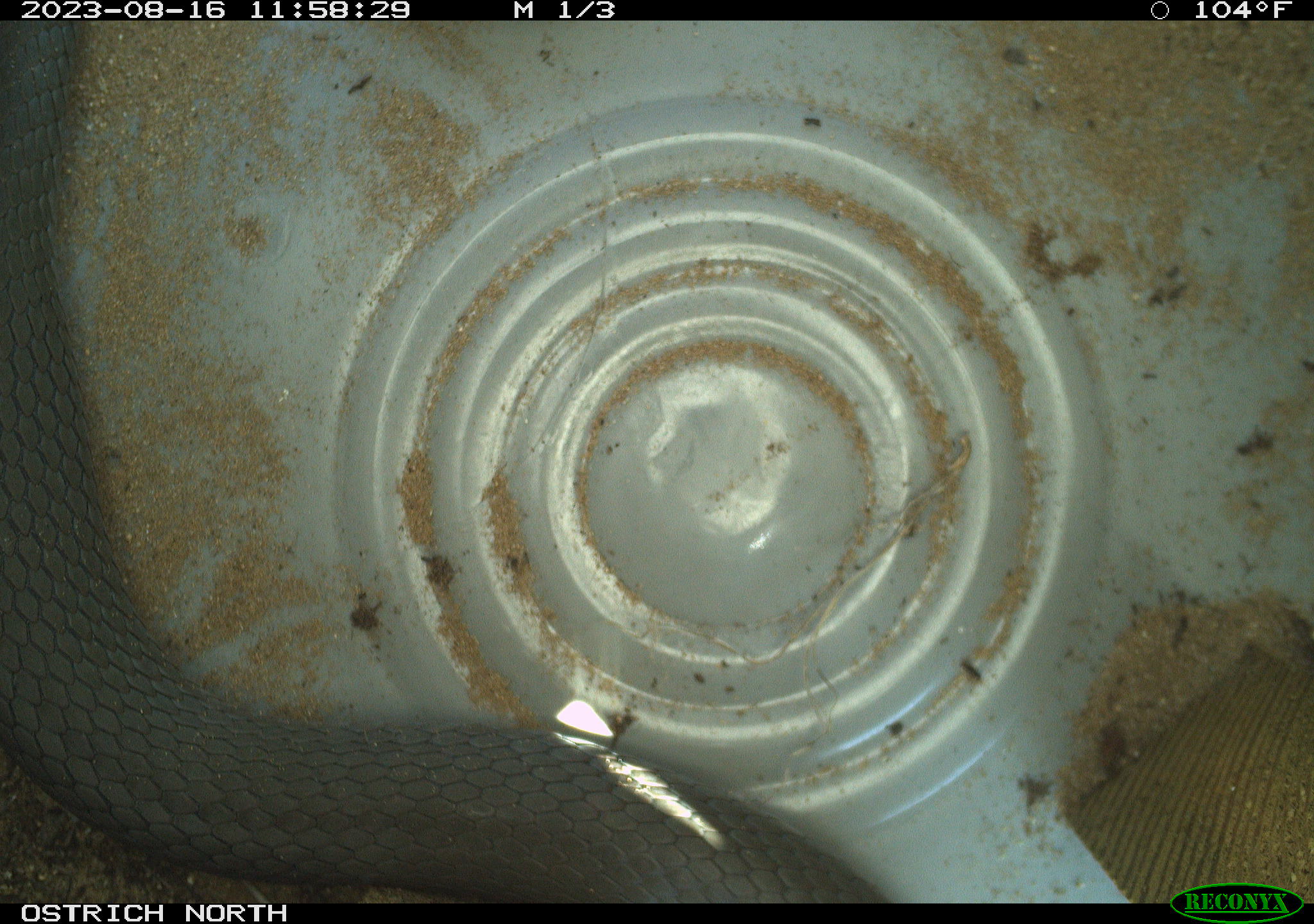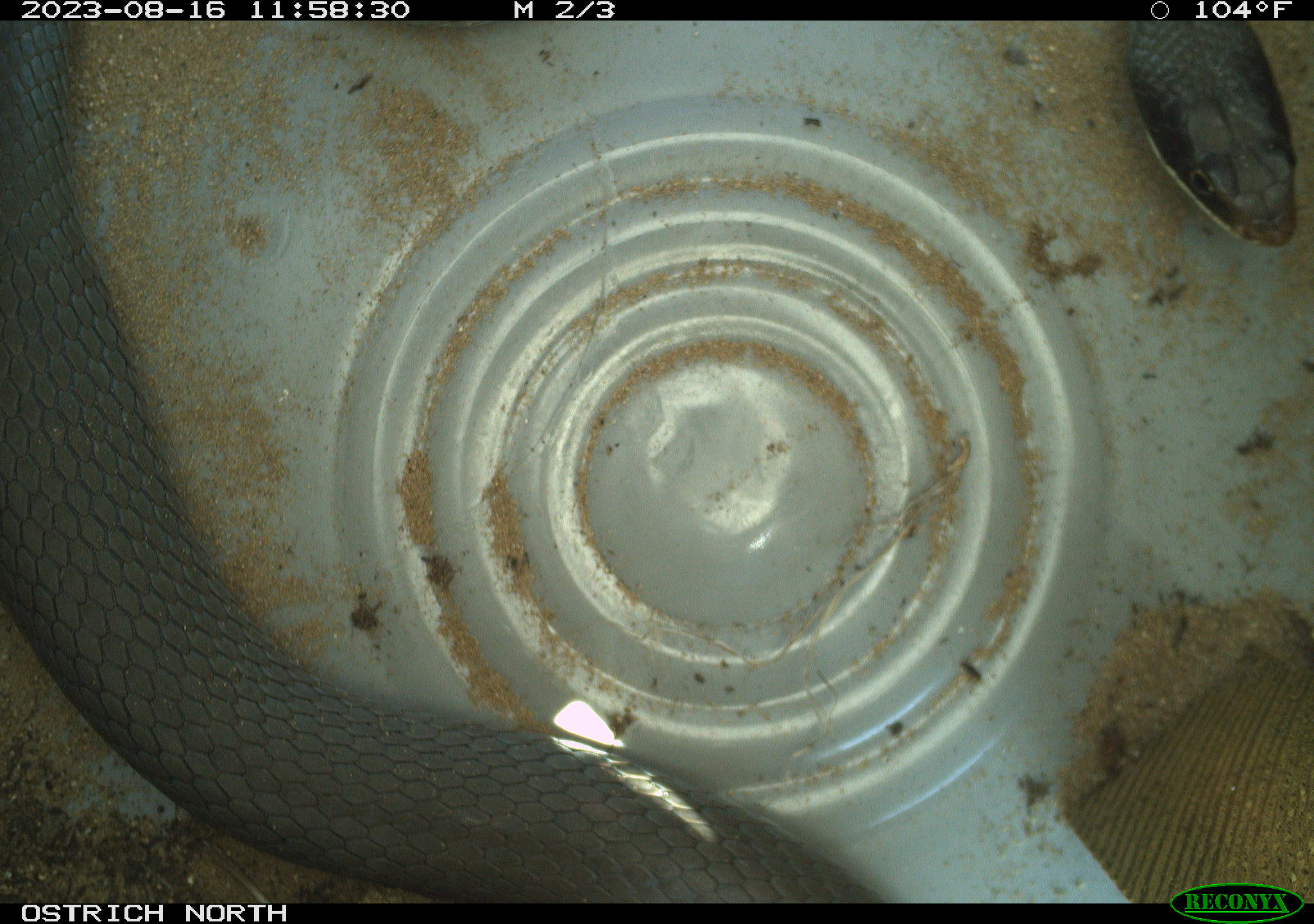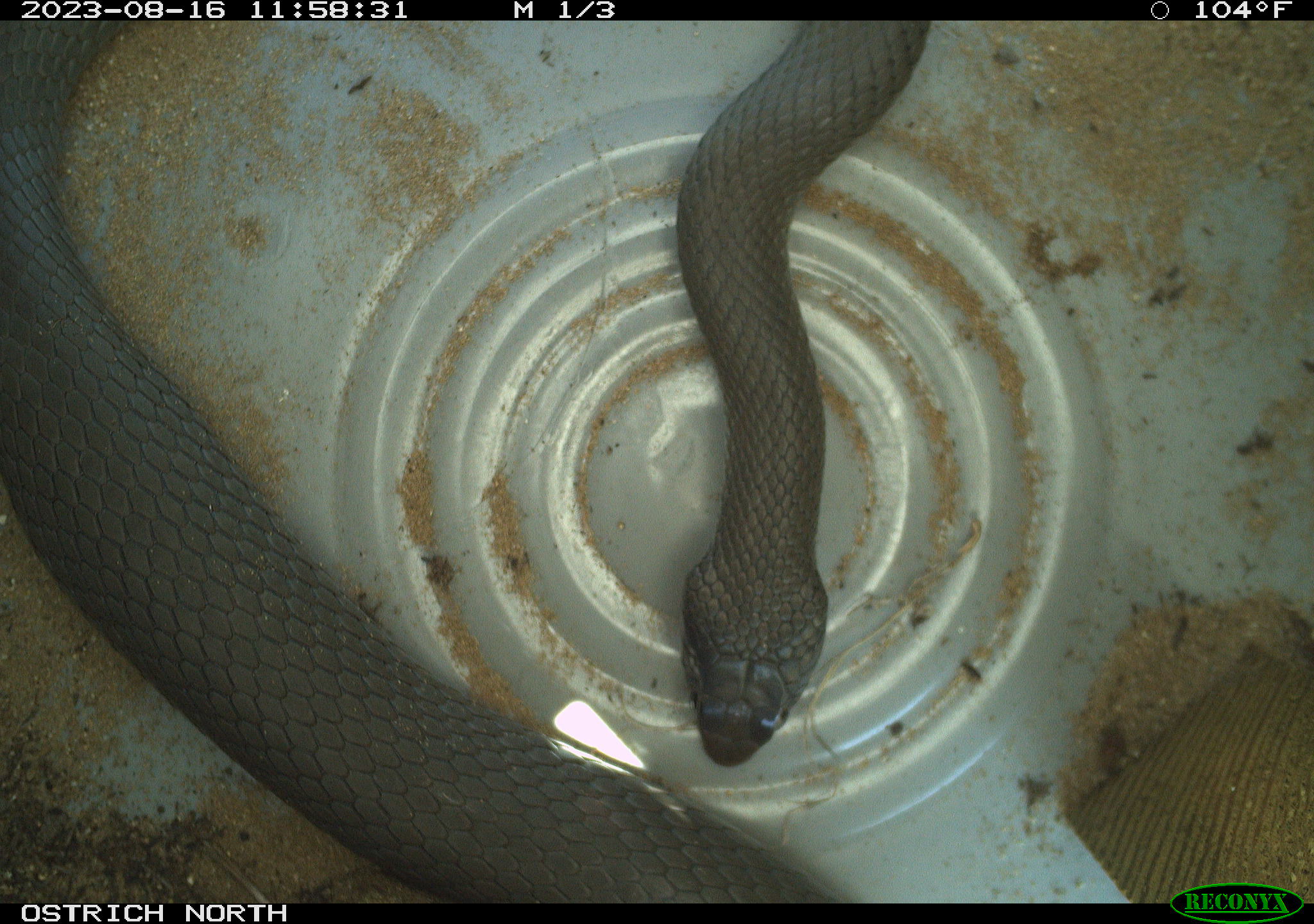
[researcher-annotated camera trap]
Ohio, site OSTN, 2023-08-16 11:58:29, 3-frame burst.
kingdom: Animalia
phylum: Chordata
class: Reptilia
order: Squamata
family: Colubridae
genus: Coluber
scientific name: Coluber constrictor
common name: eastern racer snake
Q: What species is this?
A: Eastern racer snake (Coluber constrictor).